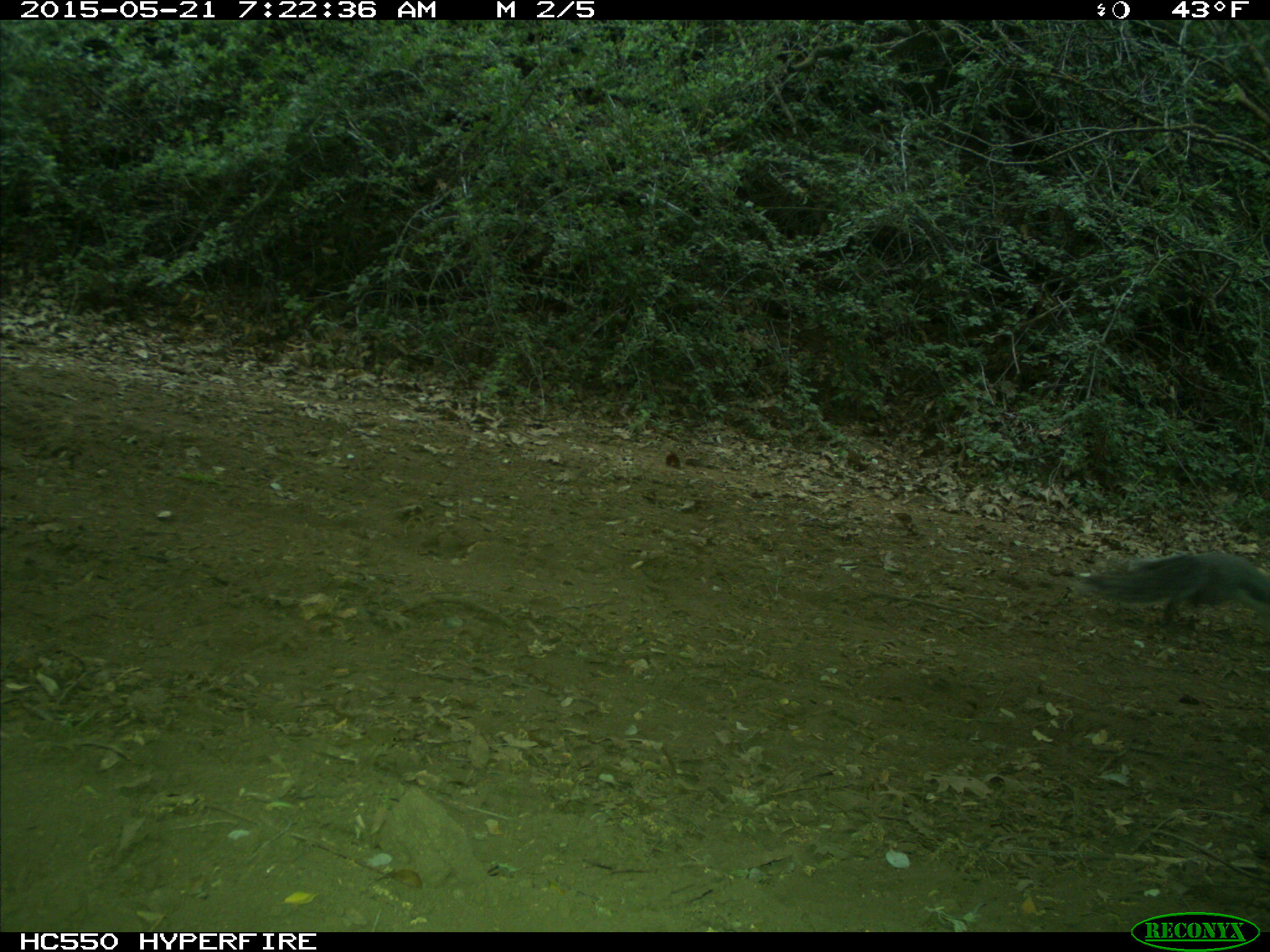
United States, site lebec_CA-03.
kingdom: Animalia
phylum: Chordata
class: Mammalia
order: Rodentia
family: Sciuridae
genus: Sciurus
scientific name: Sciurus carolinensis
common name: eastern gray squirrel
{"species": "Sciurus carolinensis (eastern gray squirrel)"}